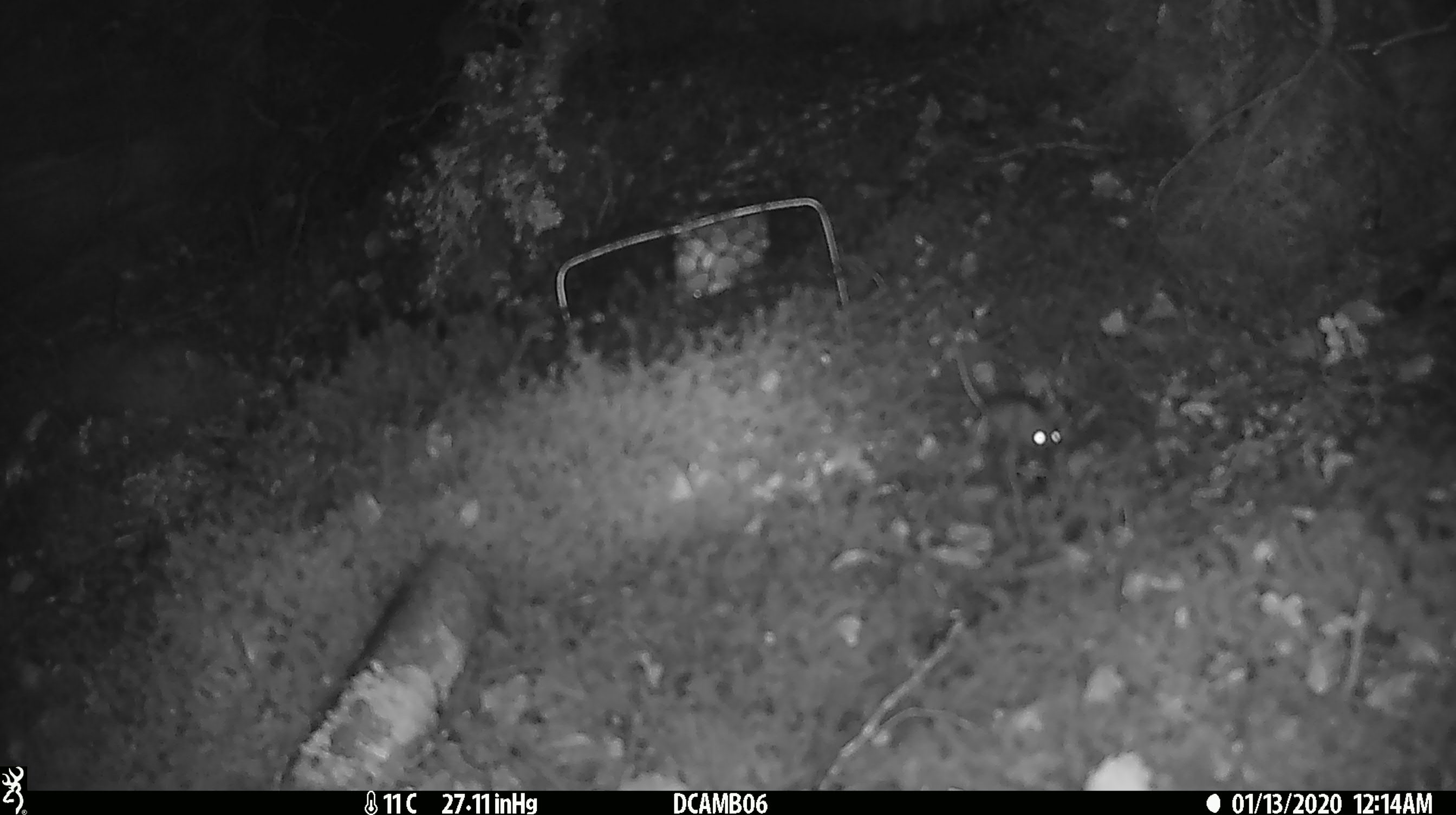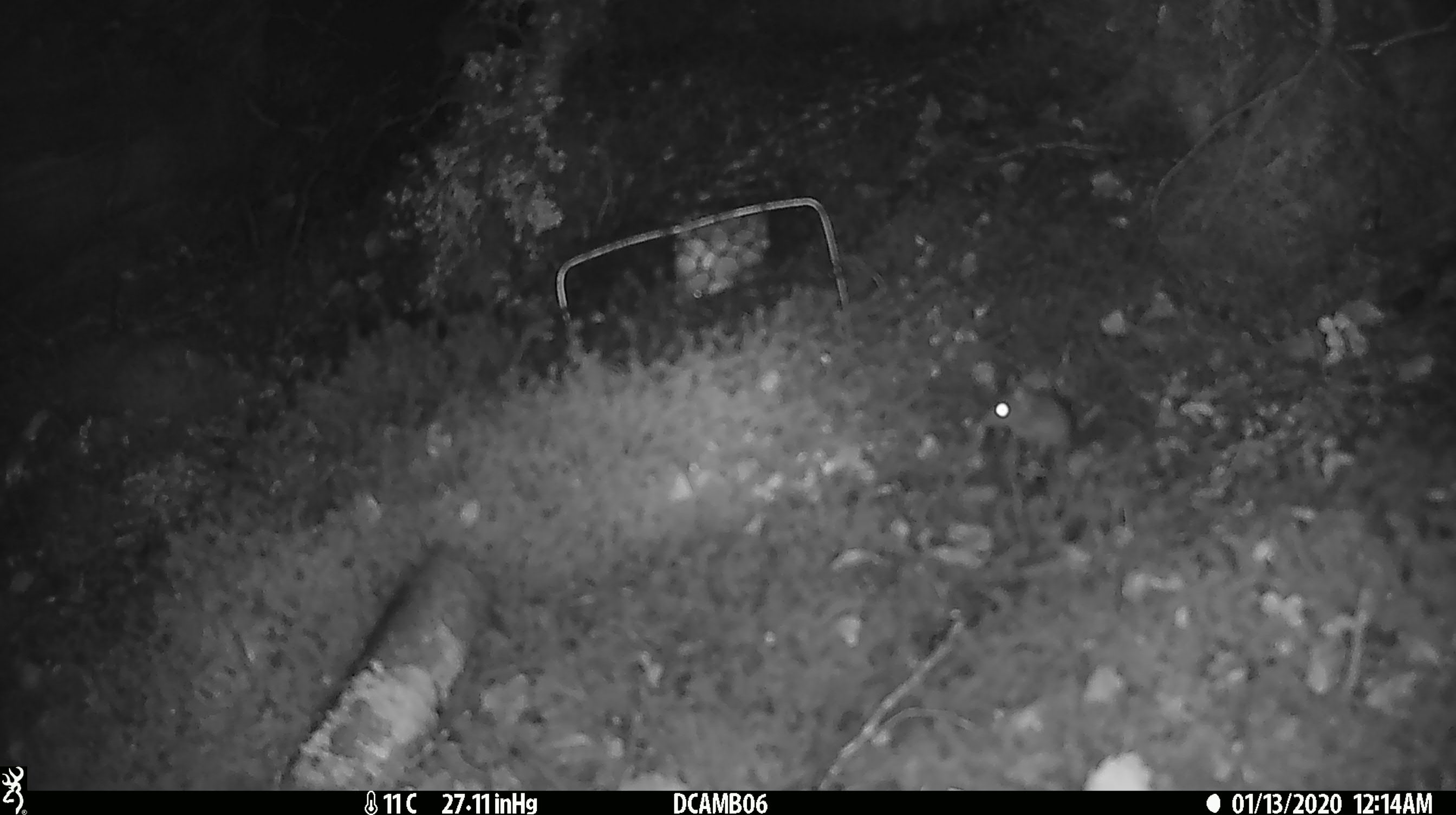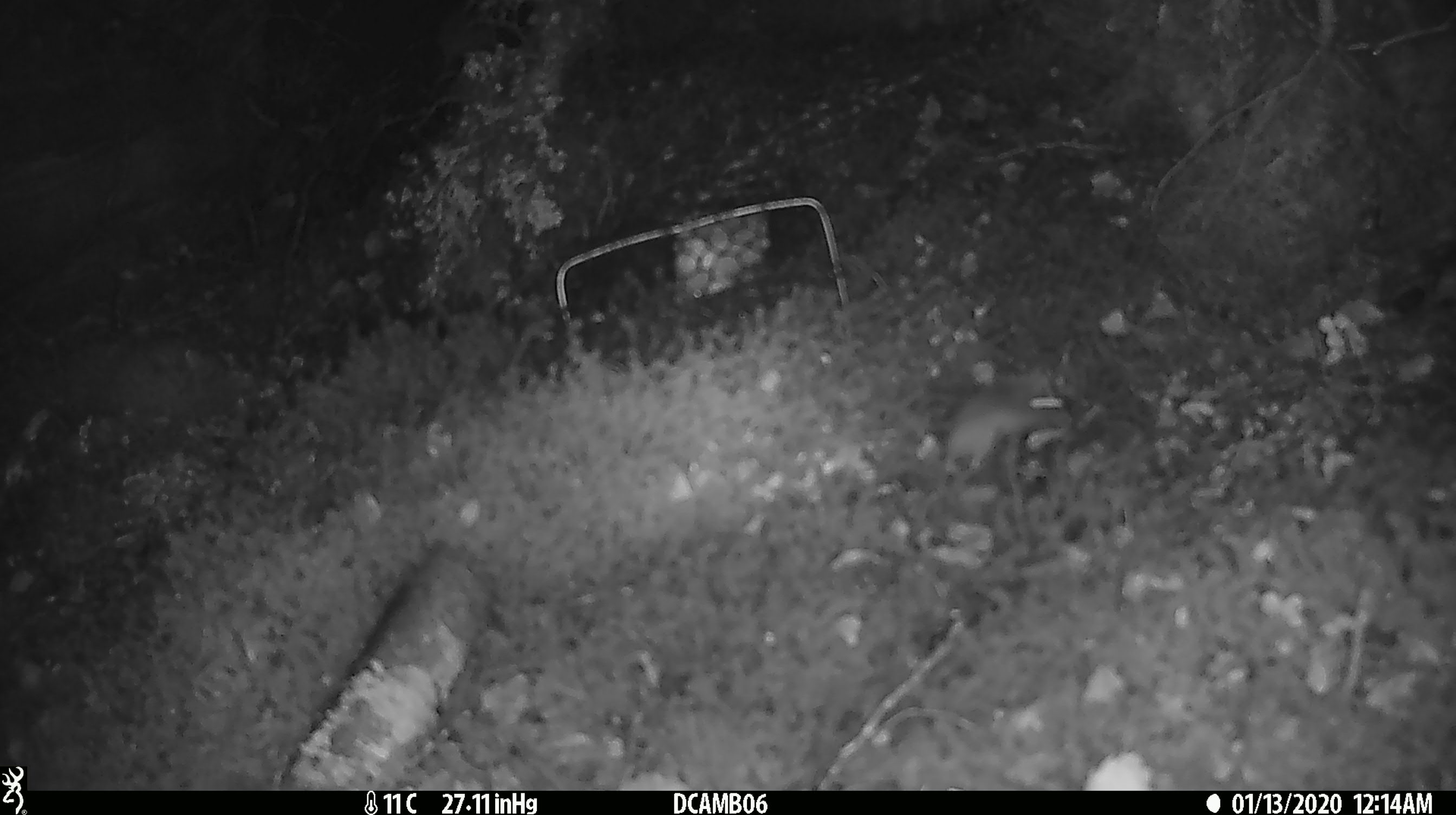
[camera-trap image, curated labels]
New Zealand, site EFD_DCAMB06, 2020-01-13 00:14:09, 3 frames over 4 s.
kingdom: Animalia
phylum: Chordata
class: Mammalia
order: Rodentia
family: Muridae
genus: Mus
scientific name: Mus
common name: mouse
Mouse (Mus).